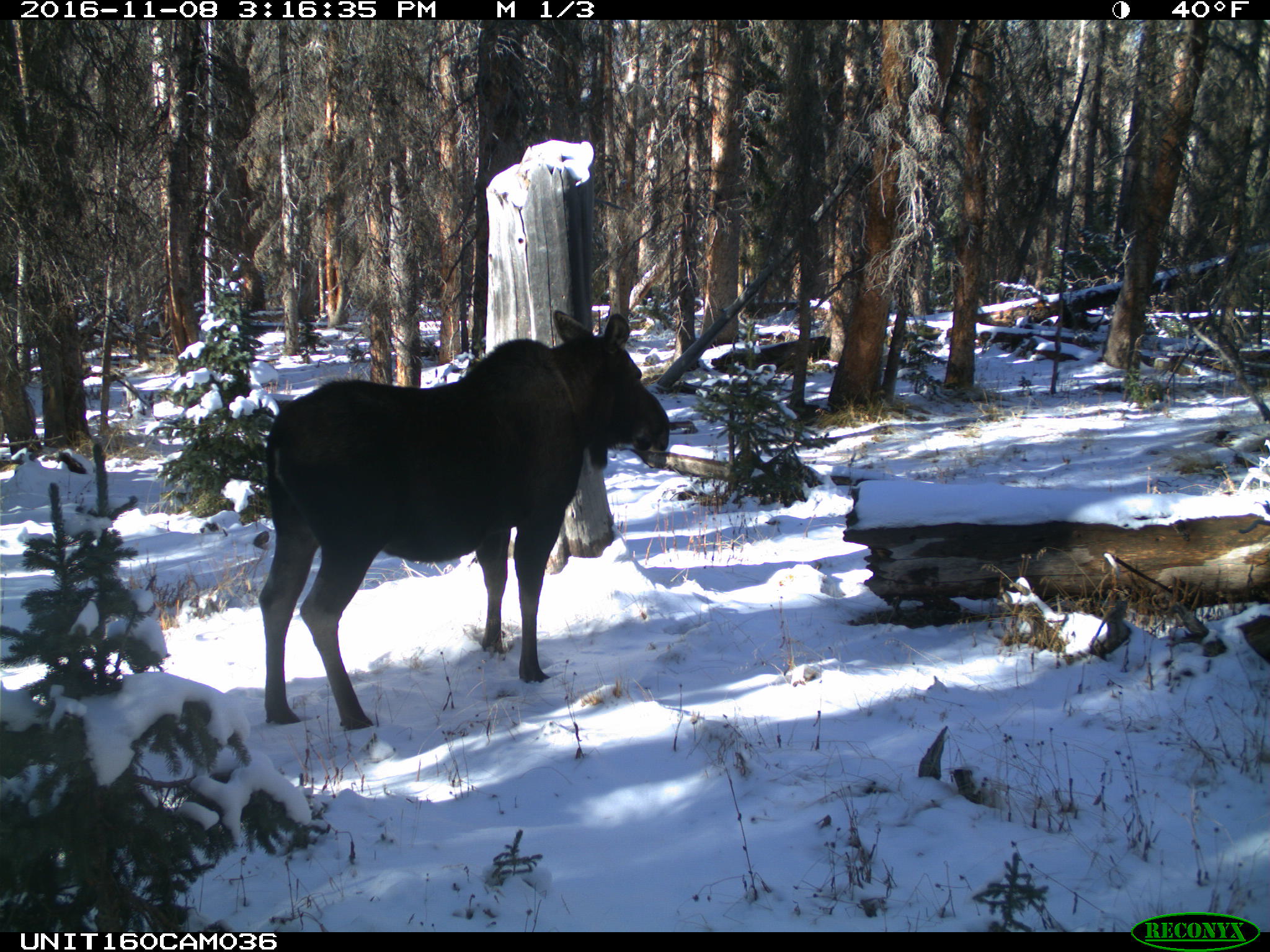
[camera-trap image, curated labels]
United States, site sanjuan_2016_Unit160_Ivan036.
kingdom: Animalia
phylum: Chordata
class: Mammalia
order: Artiodactyla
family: Cervidae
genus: Alces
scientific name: Alces alces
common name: moose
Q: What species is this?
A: Alces alces (moose).